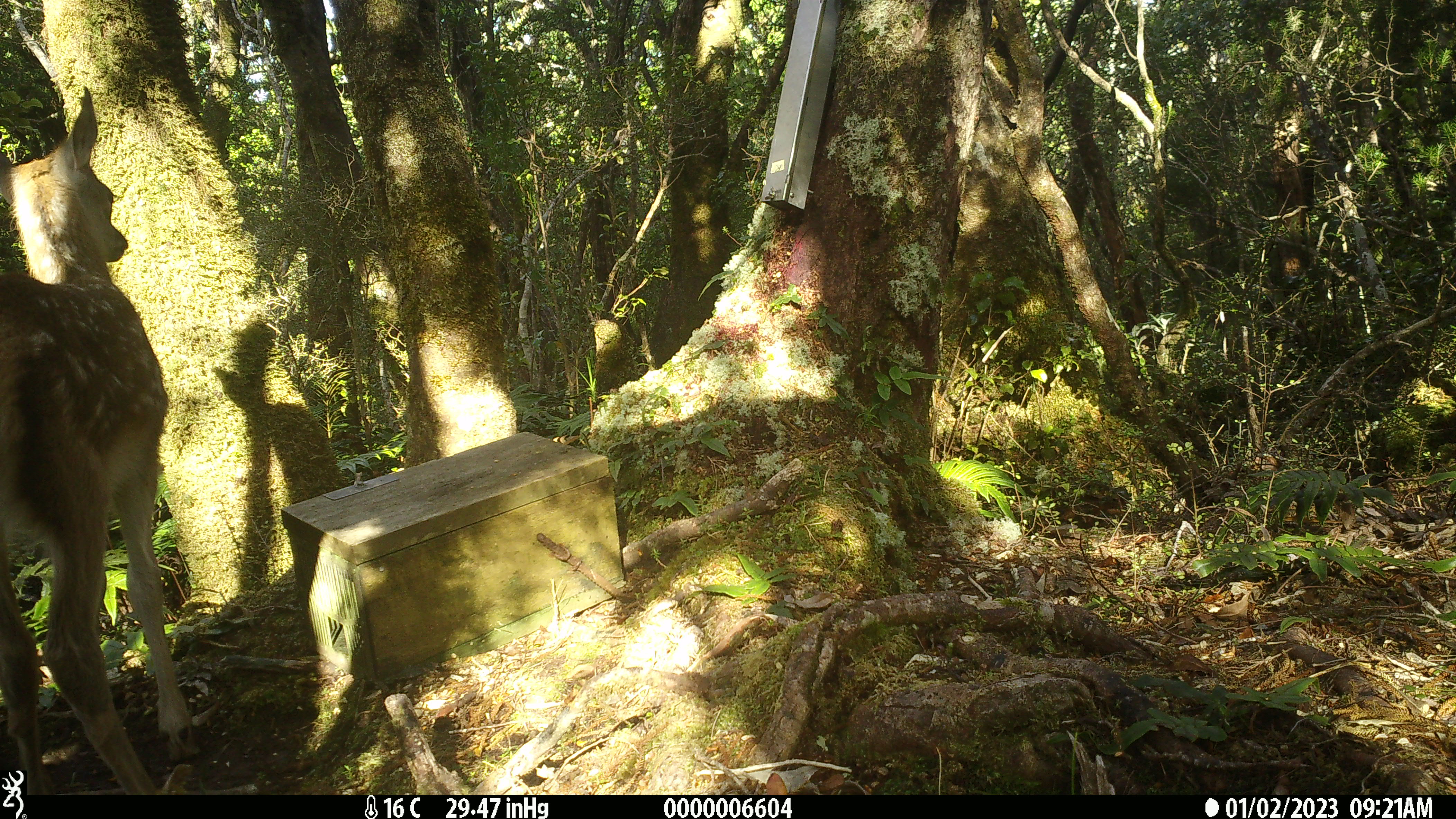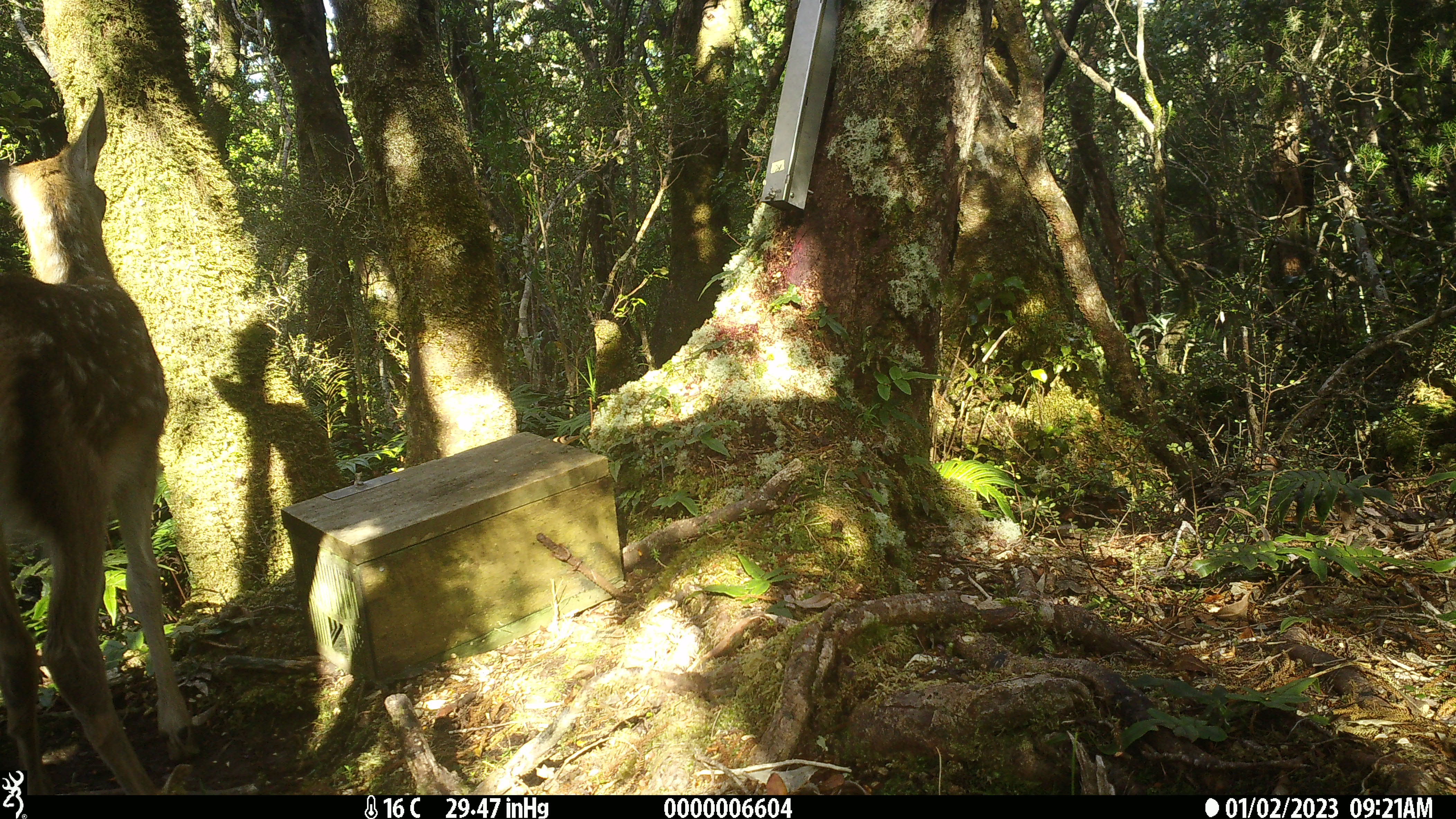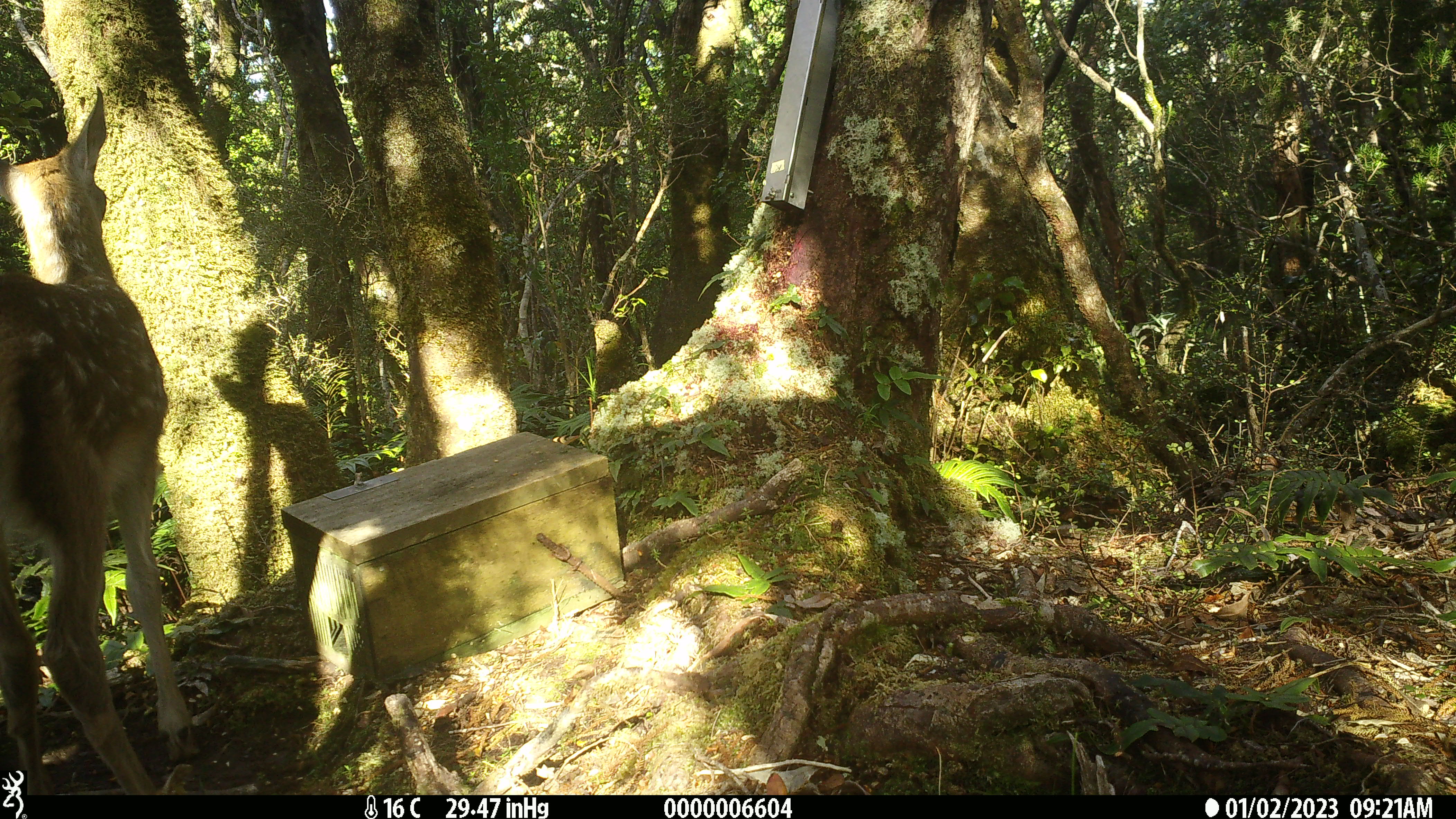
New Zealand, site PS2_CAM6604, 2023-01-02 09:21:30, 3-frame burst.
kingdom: Animalia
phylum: Chordata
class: Mammalia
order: Artiodactyla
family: Cervidae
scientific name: Cervidae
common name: deer